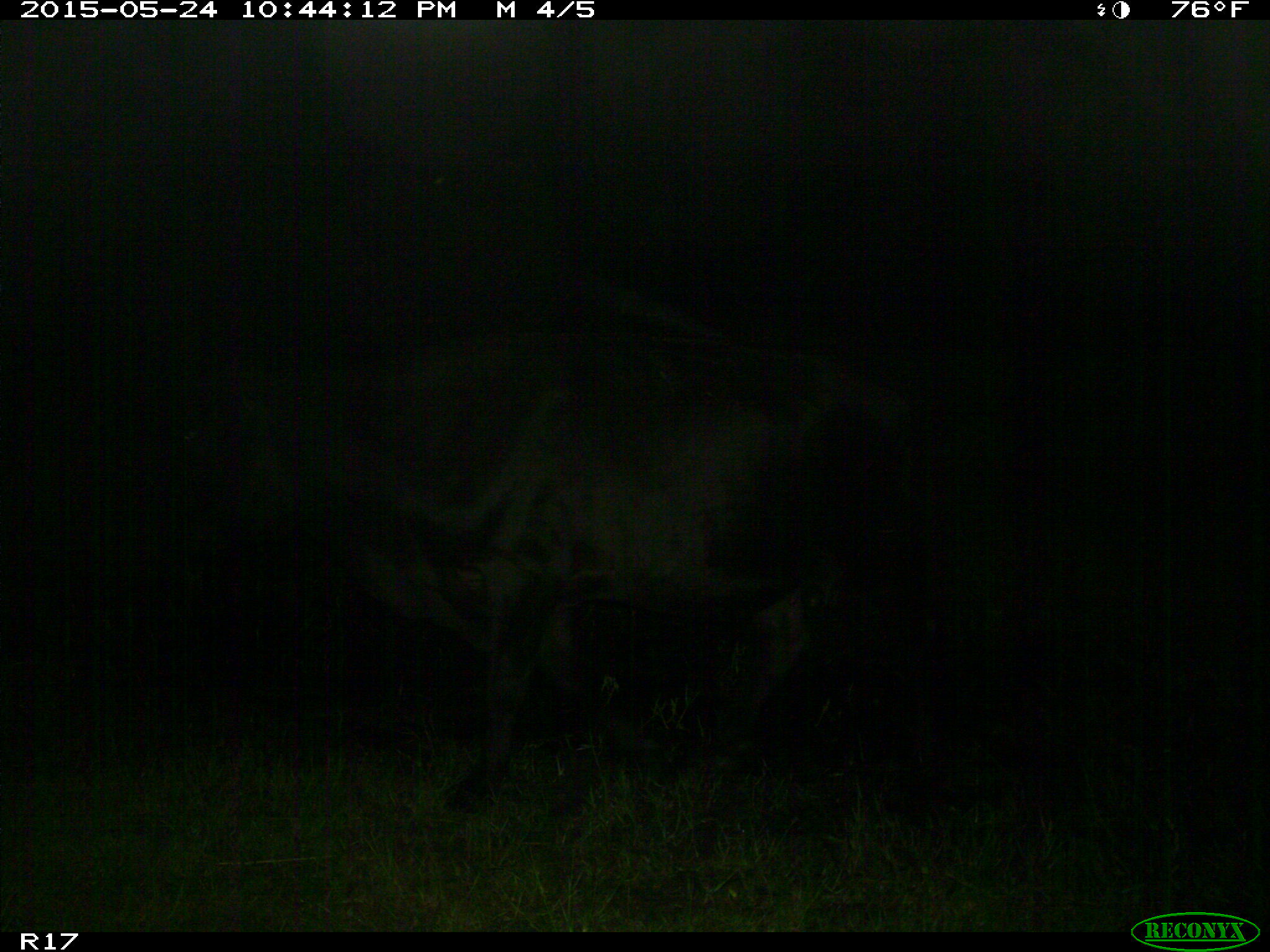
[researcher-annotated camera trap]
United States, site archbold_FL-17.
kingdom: Animalia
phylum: Chordata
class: Mammalia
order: Artiodactyla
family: Bovidae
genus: Bos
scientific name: Bos taurus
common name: domestic cow